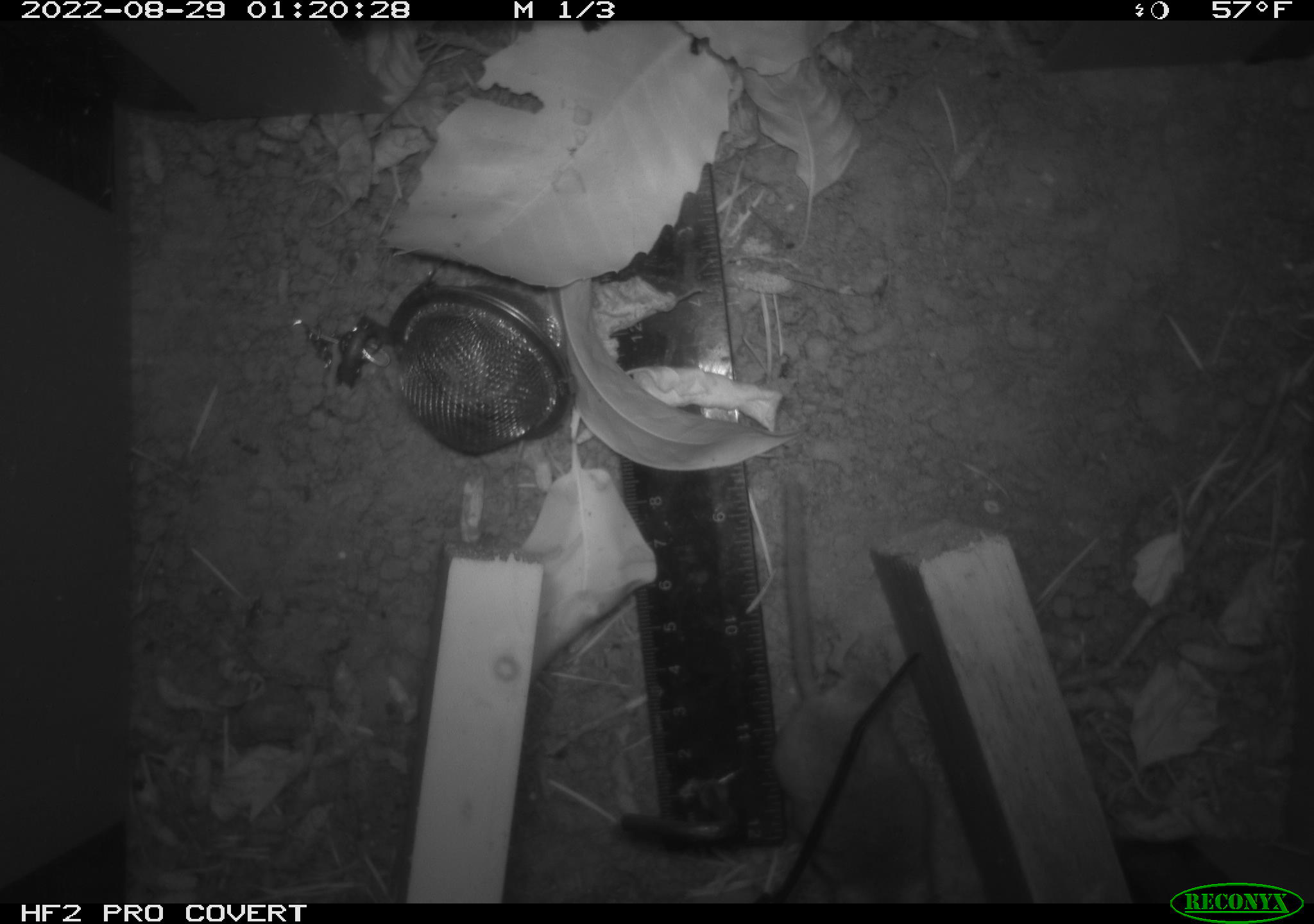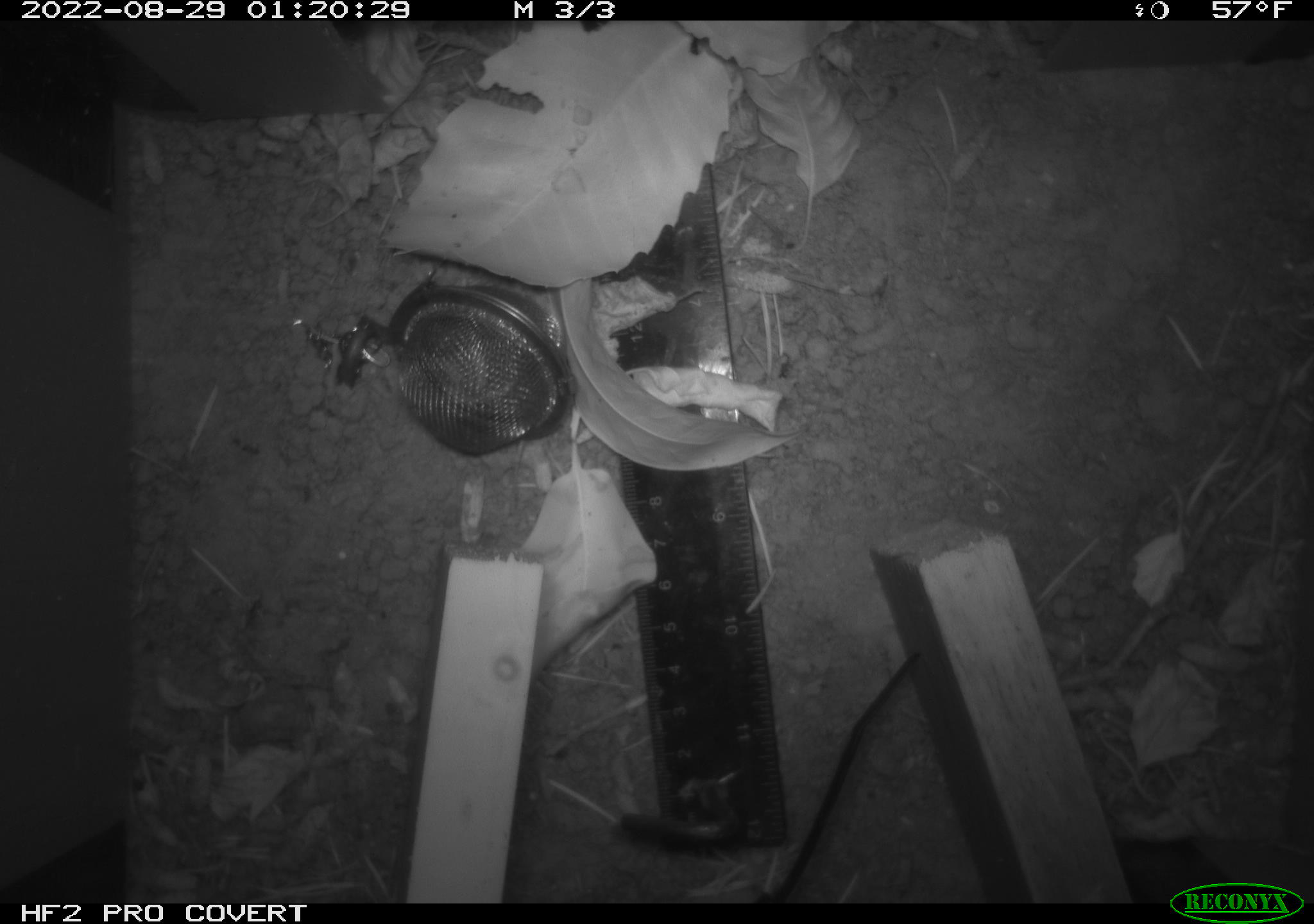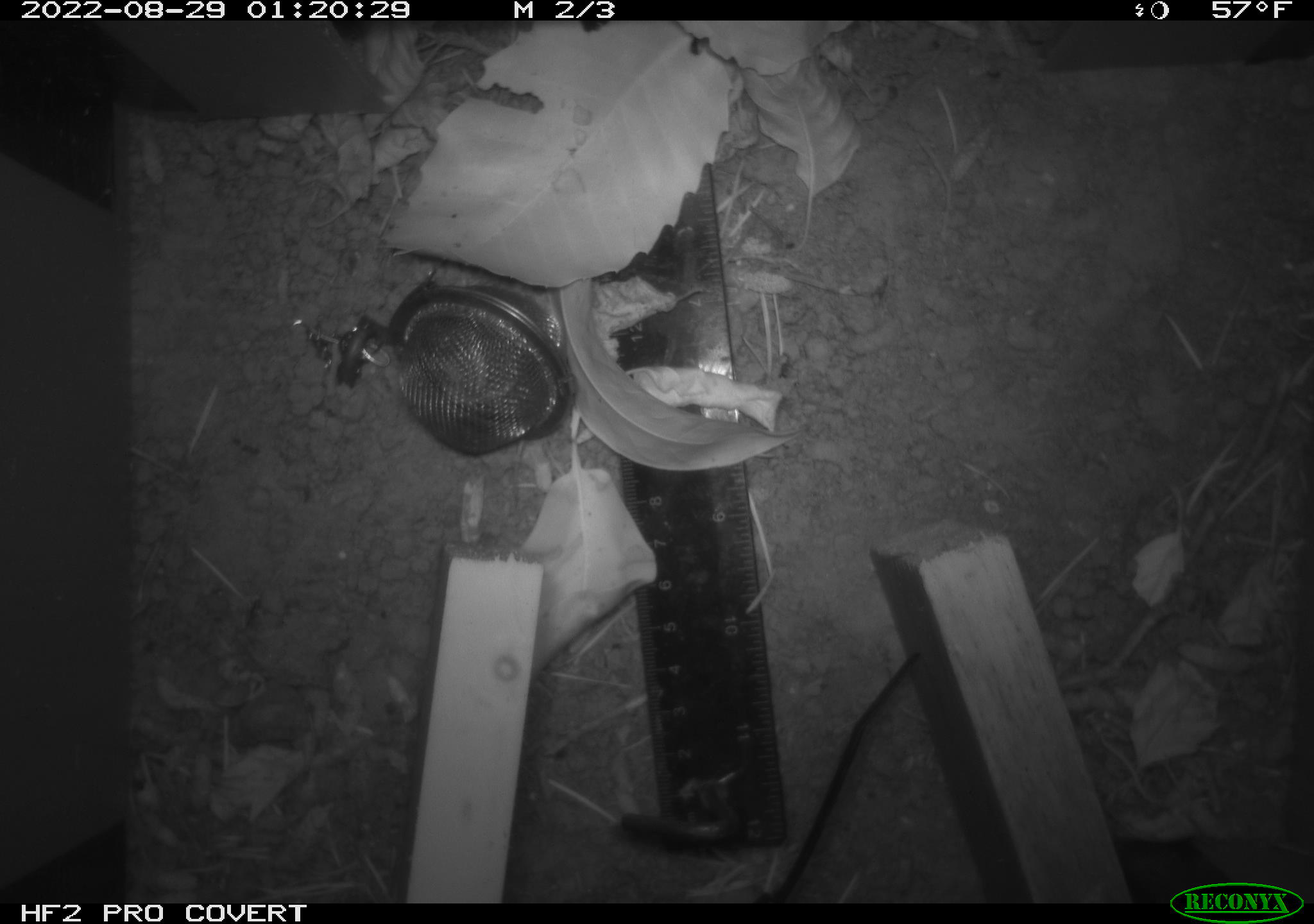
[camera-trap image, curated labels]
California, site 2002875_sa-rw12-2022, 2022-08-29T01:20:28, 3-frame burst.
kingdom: Animalia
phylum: Chordata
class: Mammalia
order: Rodentia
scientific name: Rodentia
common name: rodent